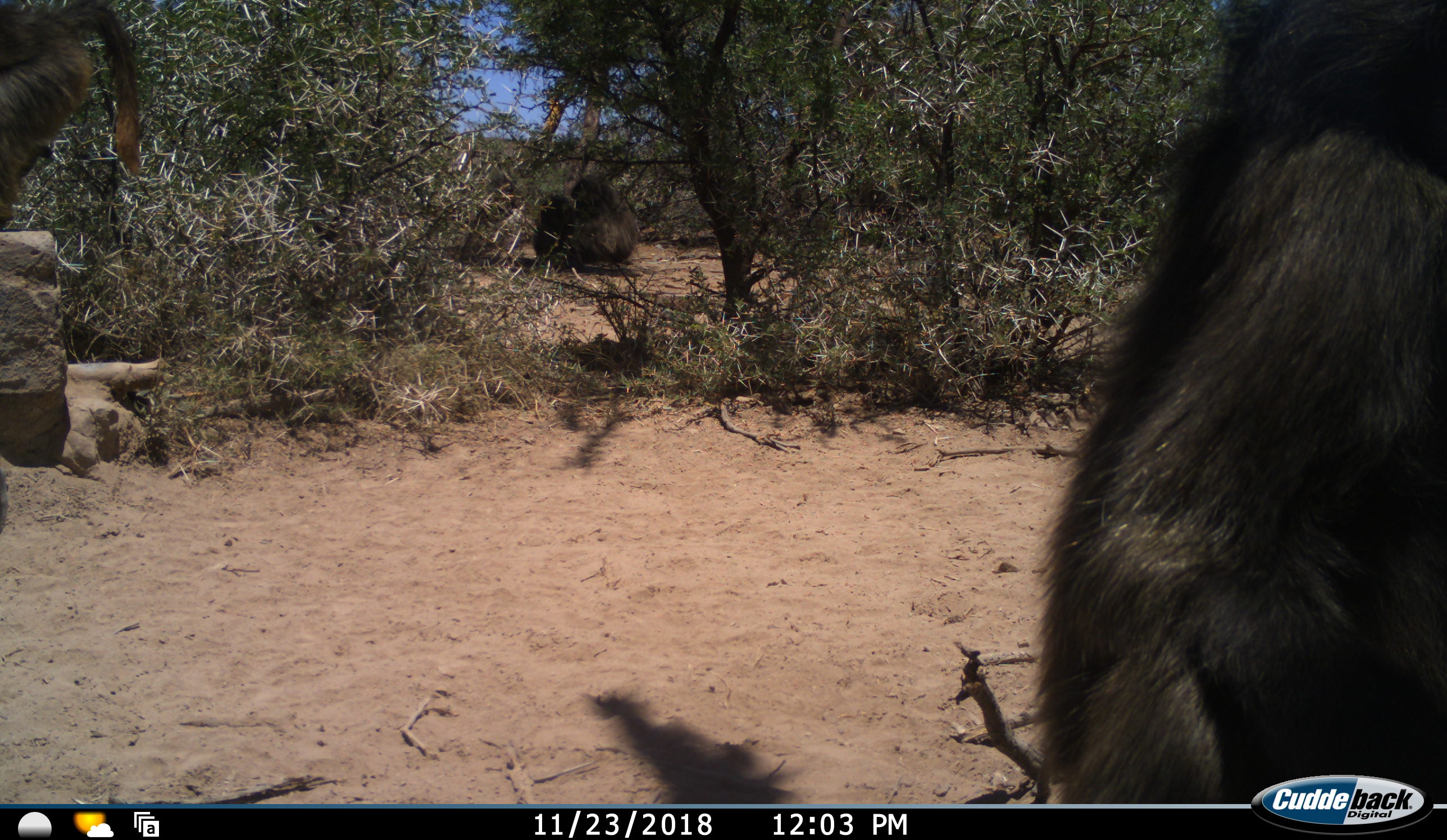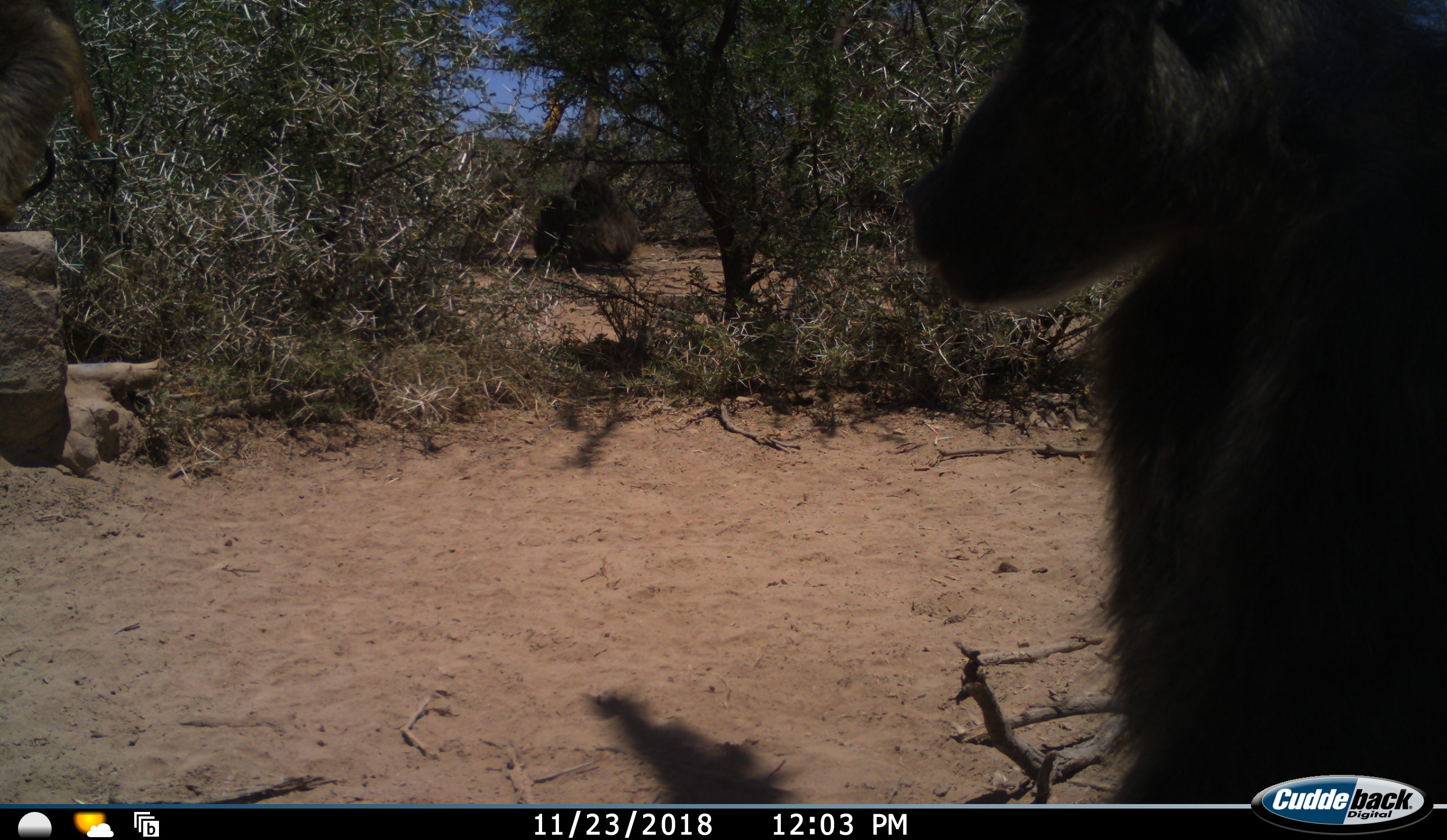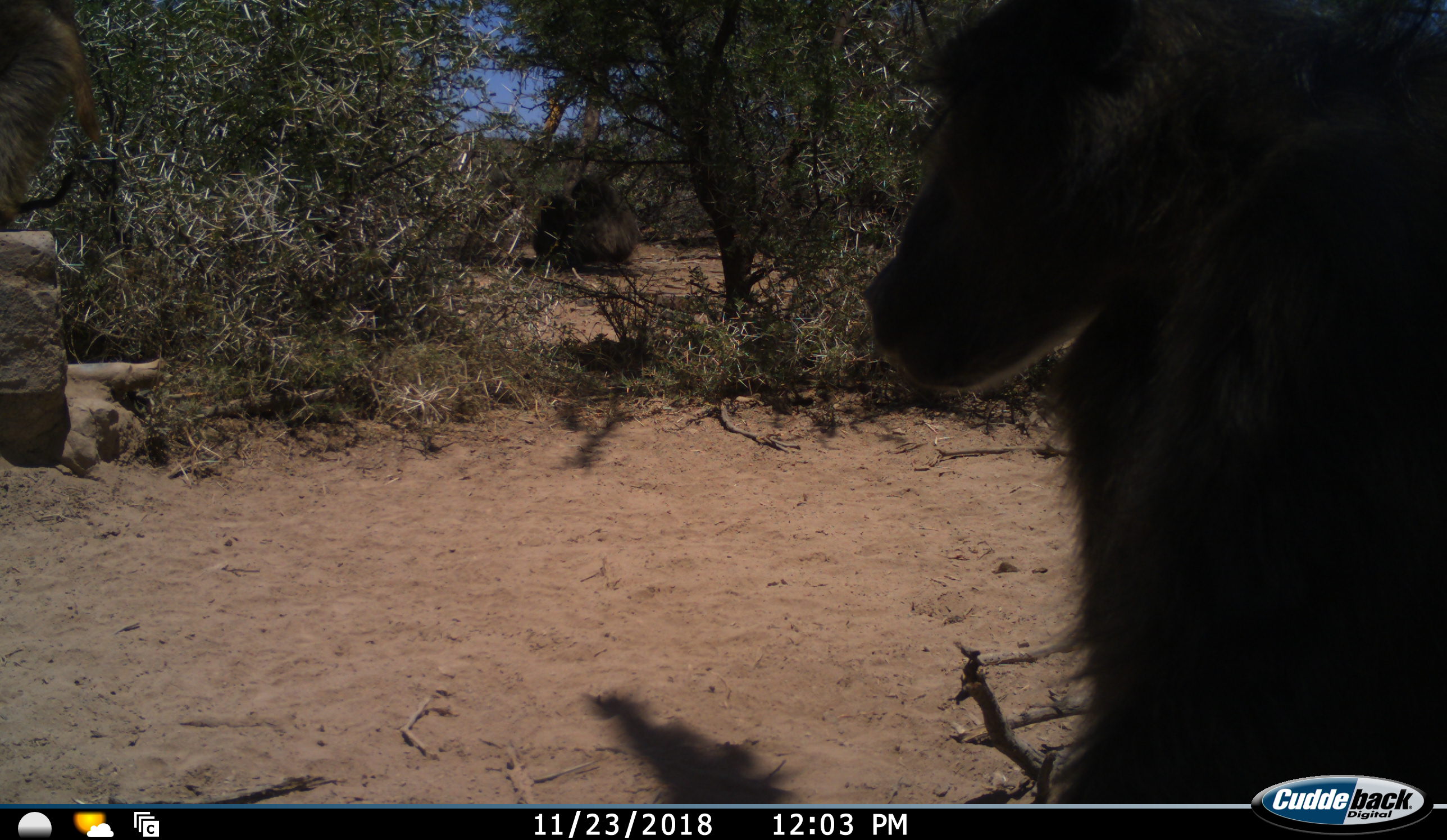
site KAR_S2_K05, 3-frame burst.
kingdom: Animalia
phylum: Chordata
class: Mammalia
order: Primates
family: Cercopithecidae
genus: Papio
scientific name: Papio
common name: baboon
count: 2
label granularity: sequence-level